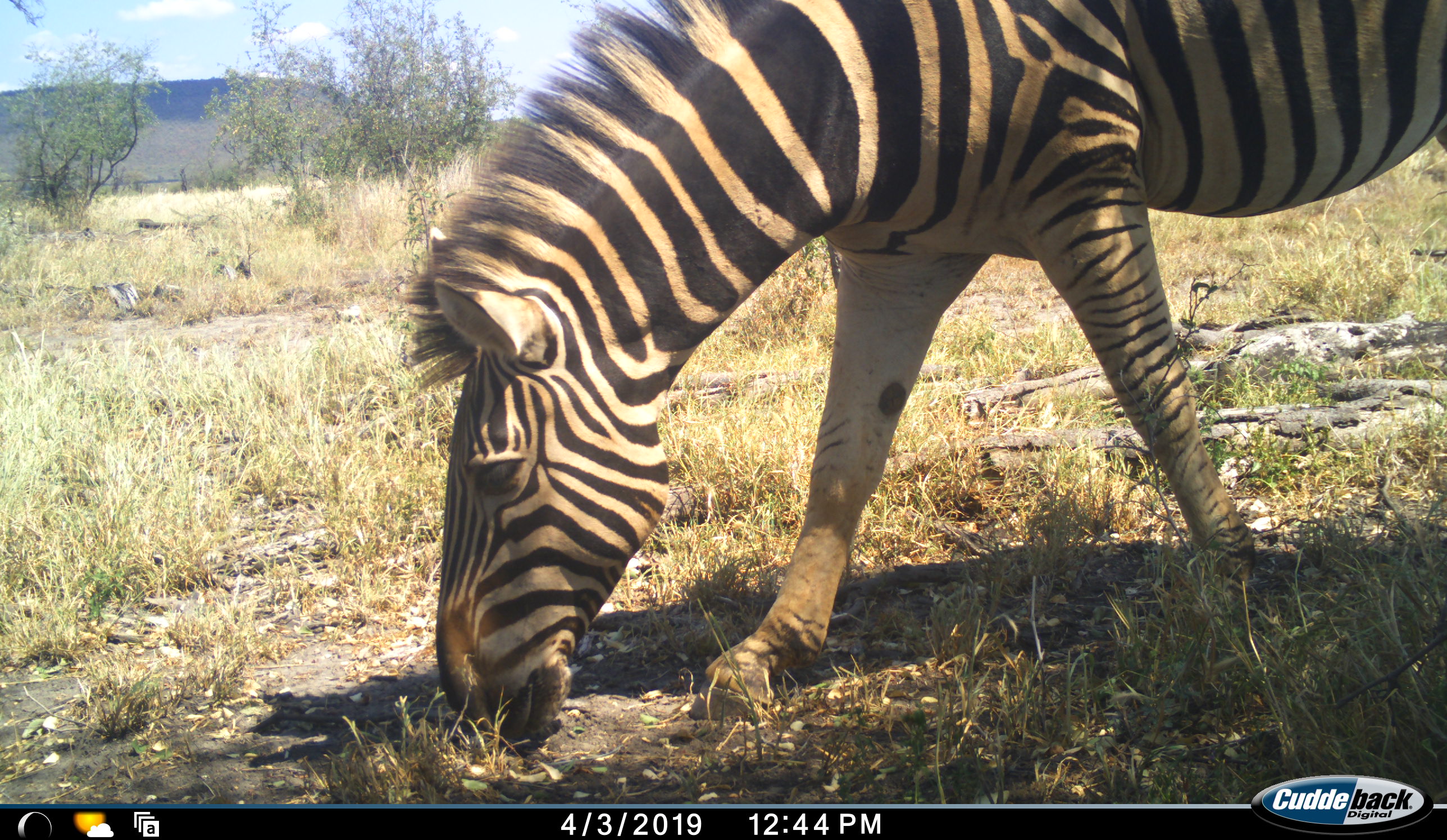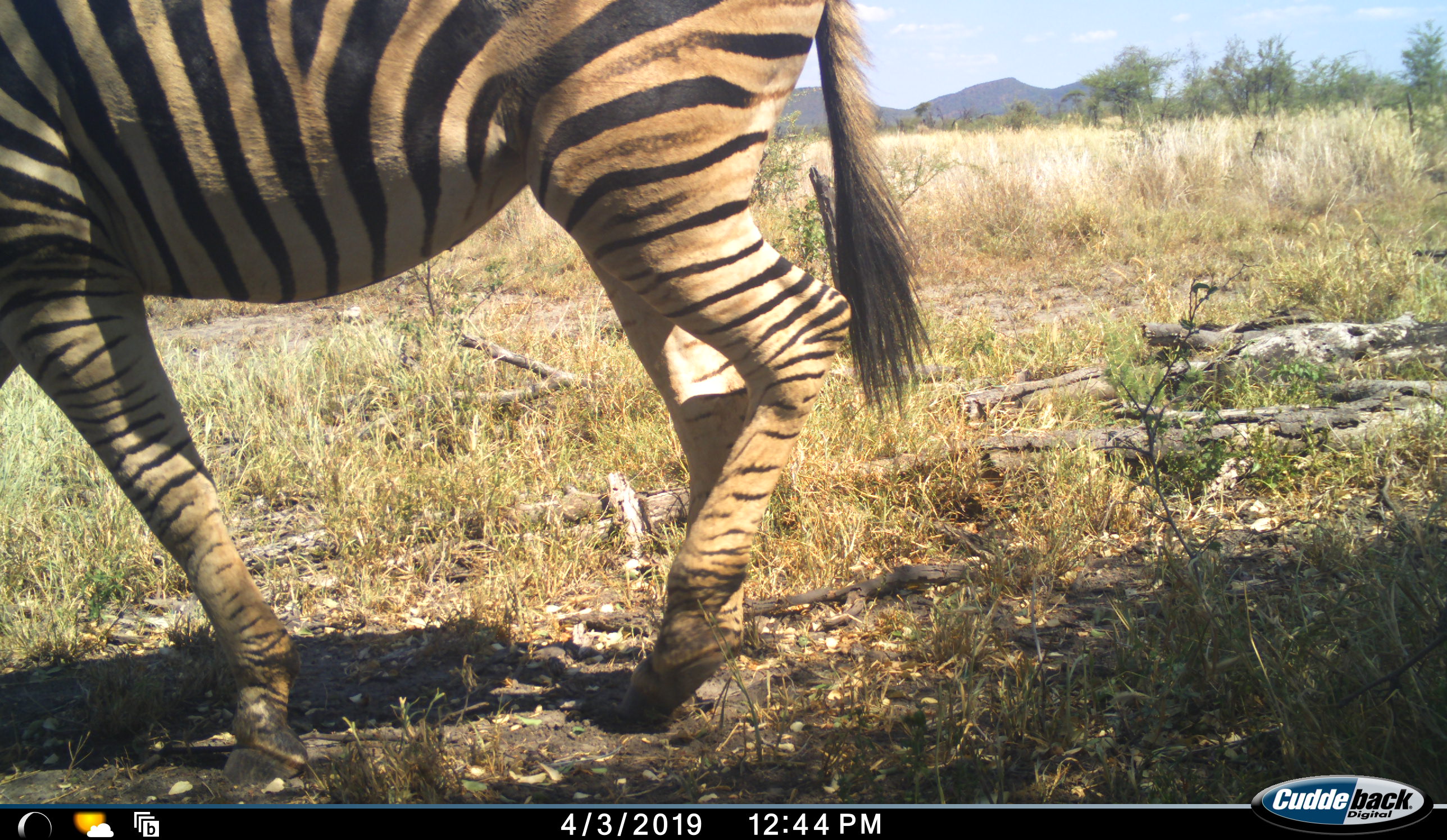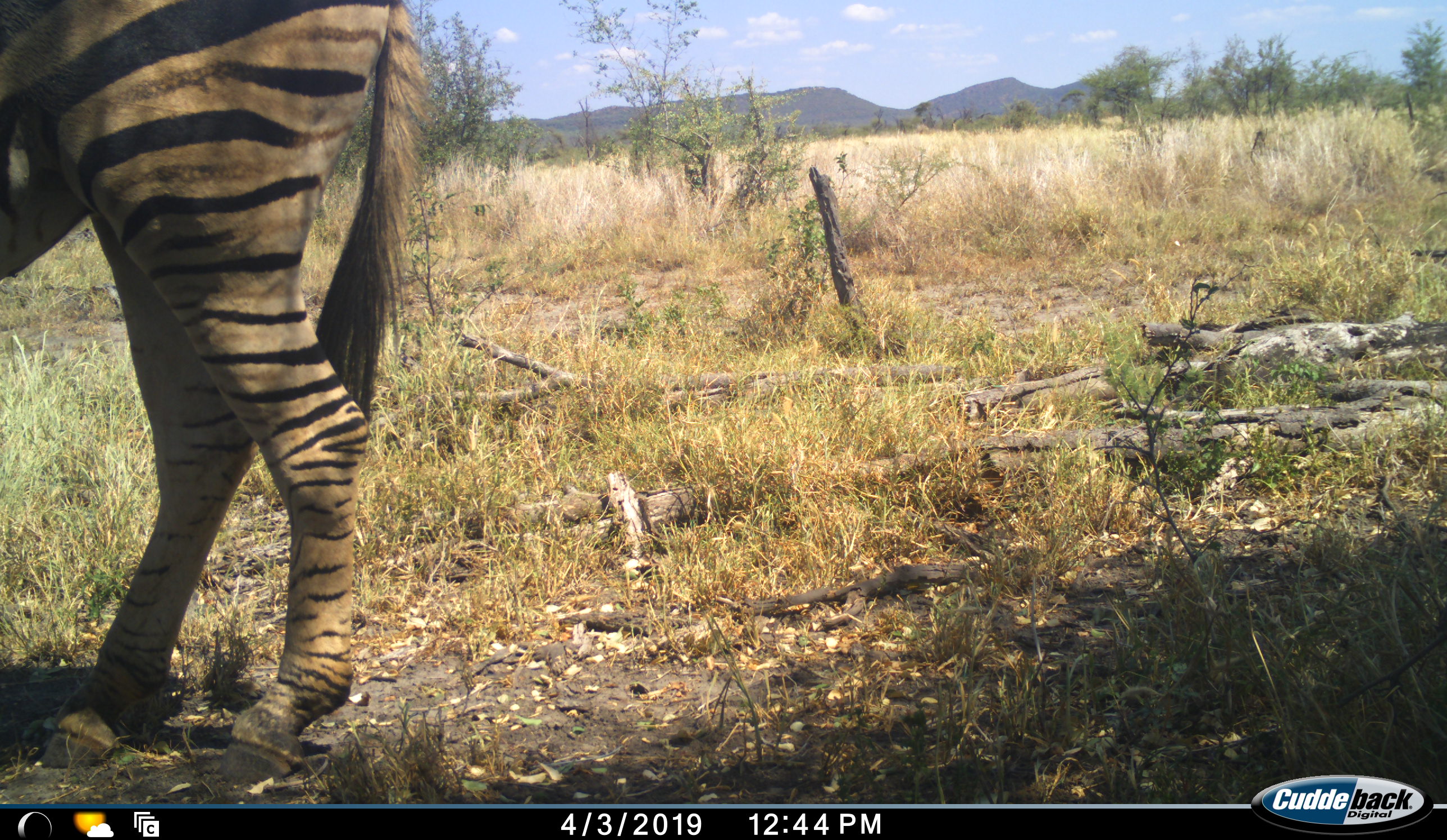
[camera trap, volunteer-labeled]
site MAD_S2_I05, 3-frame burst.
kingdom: Animalia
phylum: Chordata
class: Mammalia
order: Perissodactyla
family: Equidae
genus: Equus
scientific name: Equus quagga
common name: plains zebra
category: zebraplains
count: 1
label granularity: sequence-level